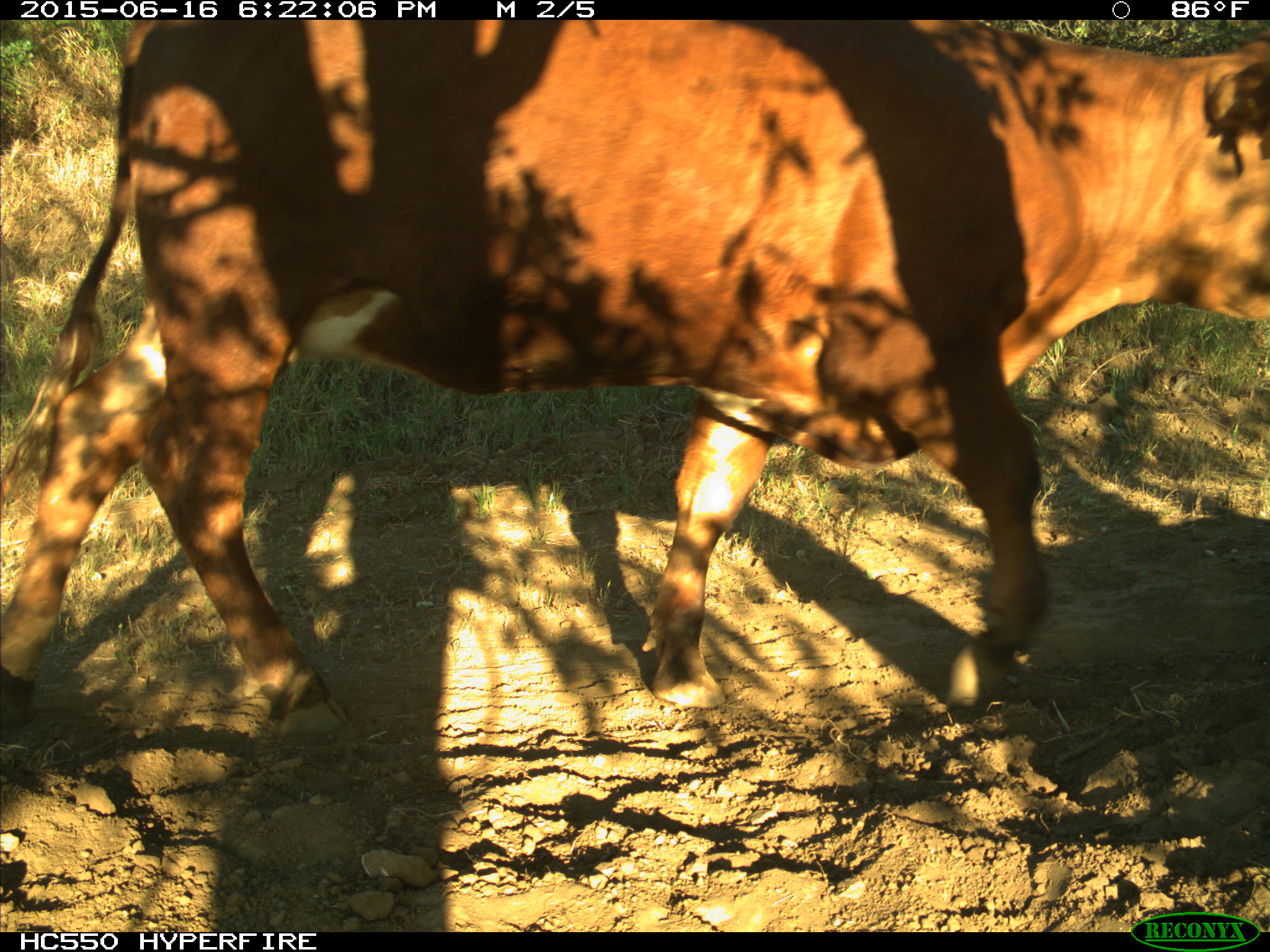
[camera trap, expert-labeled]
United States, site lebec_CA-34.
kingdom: Animalia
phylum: Chordata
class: Mammalia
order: Artiodactyla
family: Bovidae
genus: Bos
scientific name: Bos taurus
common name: domestic cow